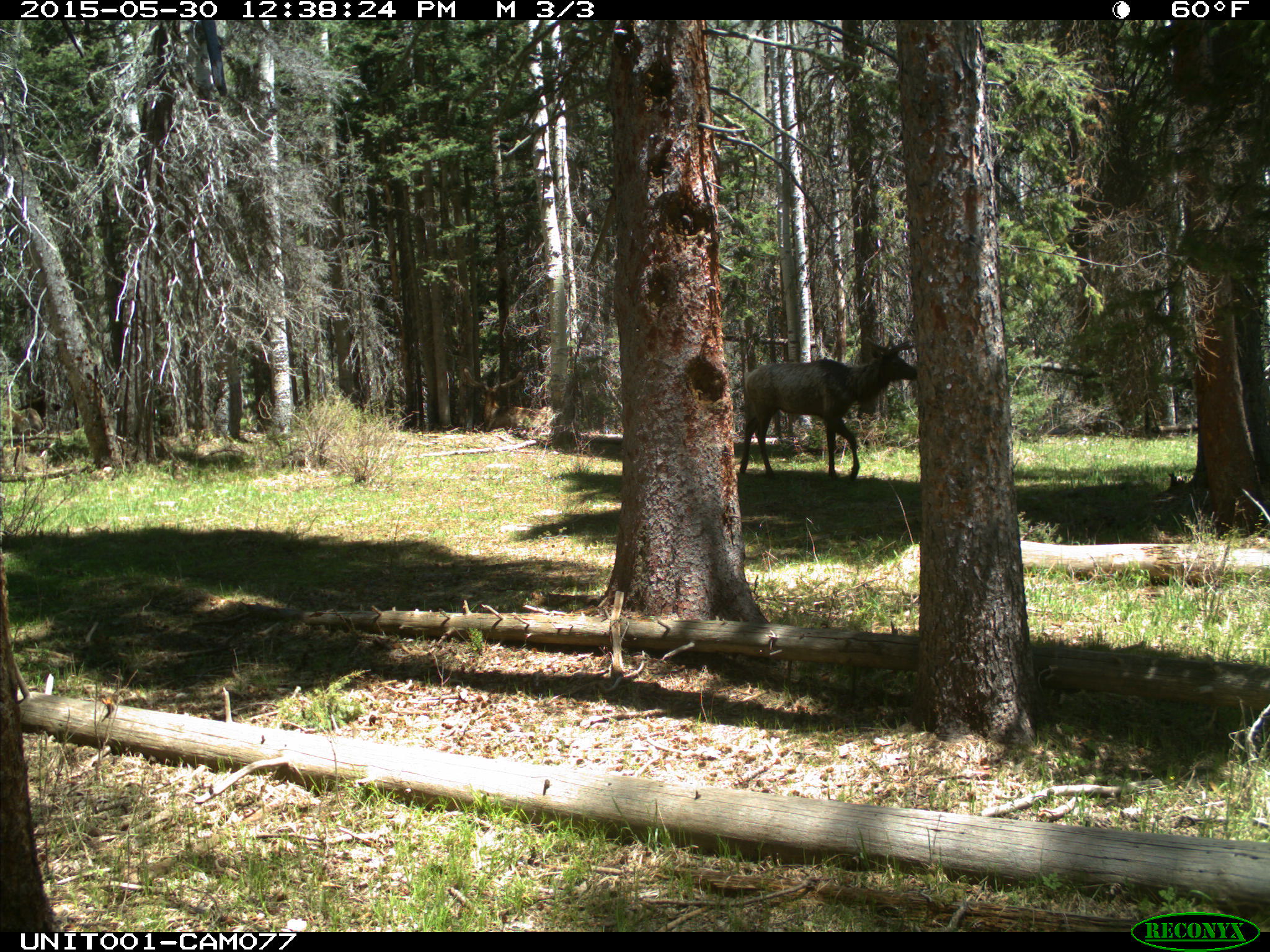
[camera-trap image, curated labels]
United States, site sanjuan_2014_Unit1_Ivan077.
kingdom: Animalia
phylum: Chordata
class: Mammalia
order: Artiodactyla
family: Cervidae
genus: Cervus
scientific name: Cervus elaphus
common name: red deer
Cervus elaphus (red deer).